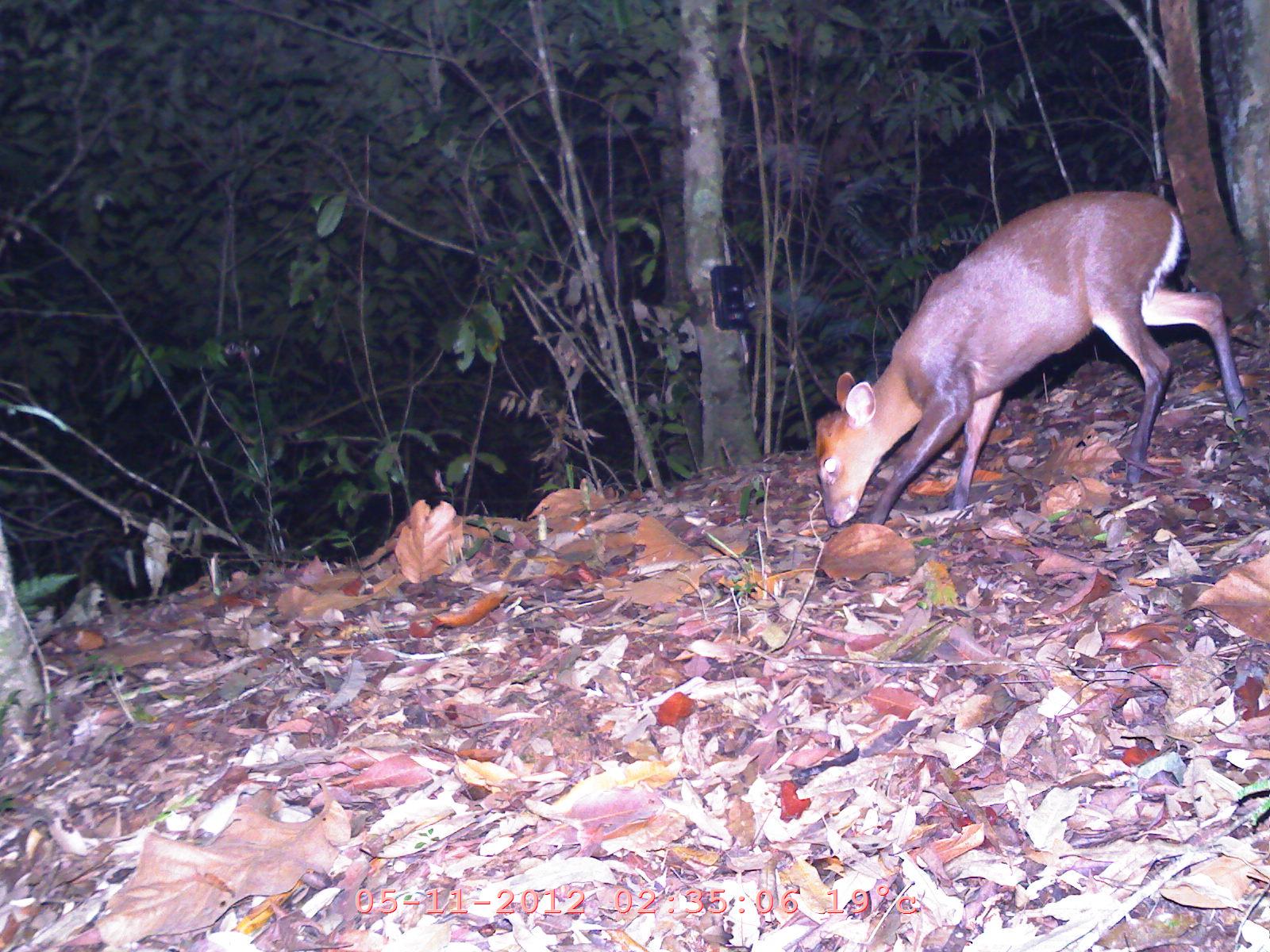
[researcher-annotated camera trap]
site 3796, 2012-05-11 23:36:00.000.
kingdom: Animalia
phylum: Chordata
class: Mammalia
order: Artiodactyla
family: Cervidae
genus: Muntiacus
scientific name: Muntiacus muntjak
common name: southern red muntjac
Muntiacus muntjak (southern red muntjac), count 1.